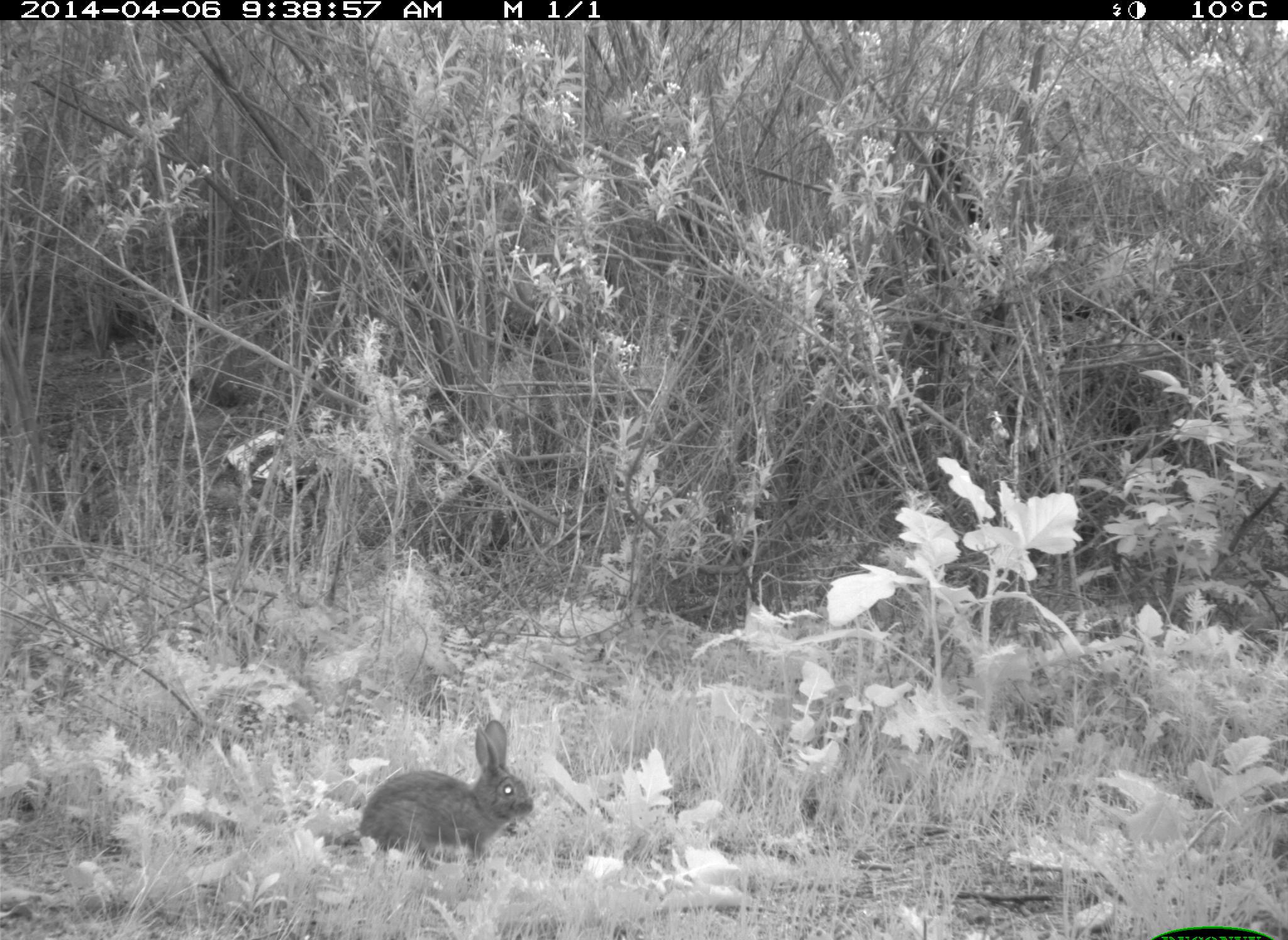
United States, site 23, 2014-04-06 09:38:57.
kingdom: Animalia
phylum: Chordata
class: Mammalia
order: Lagomorpha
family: Leporidae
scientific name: Leporidae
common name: rabbits and hares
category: rabbit